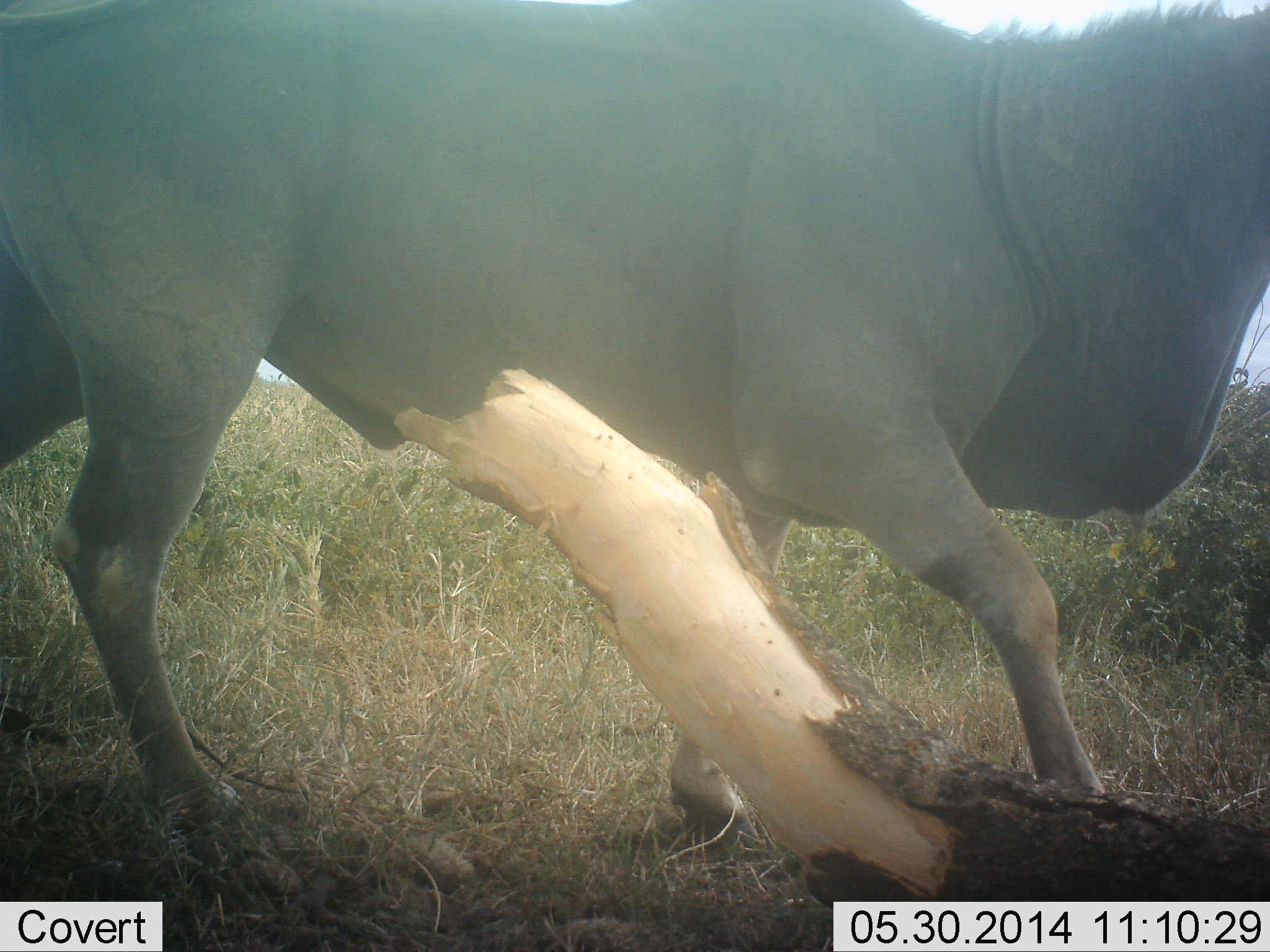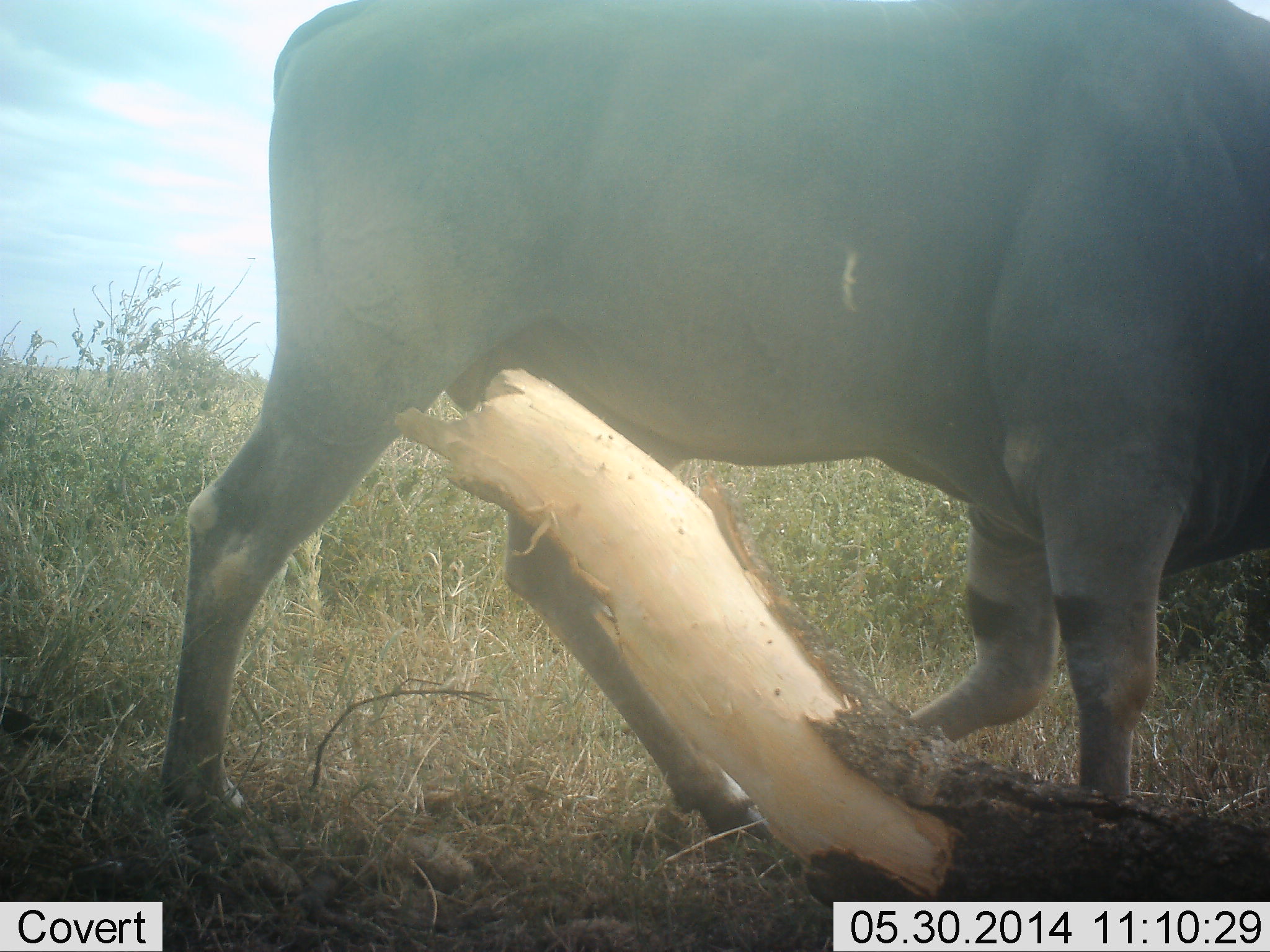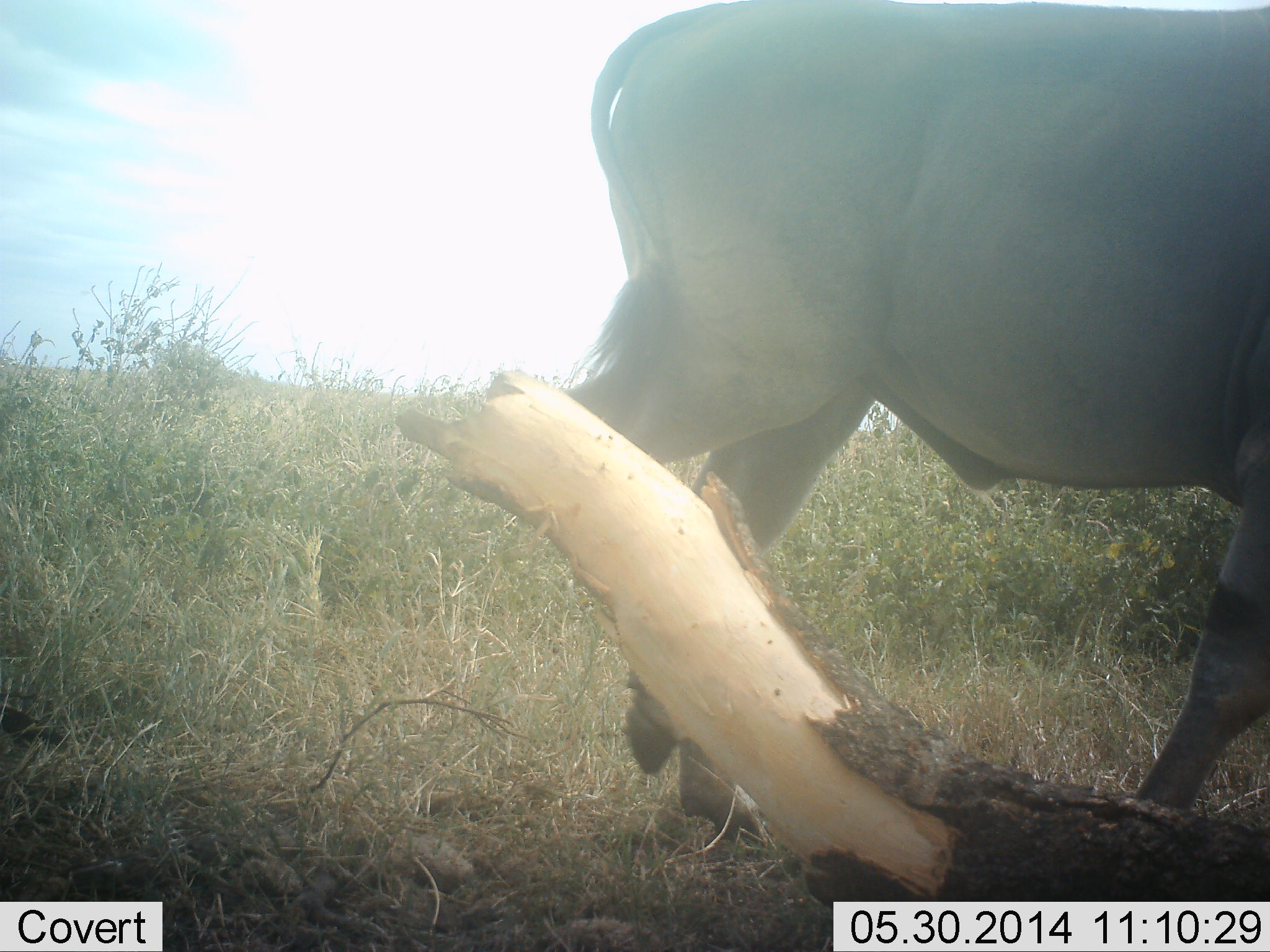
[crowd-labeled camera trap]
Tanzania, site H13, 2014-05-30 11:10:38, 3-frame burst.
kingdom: Animalia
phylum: Chordata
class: Mammalia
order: Artiodactyla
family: Bovidae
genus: Tragelaphus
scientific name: Tragelaphus oryx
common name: eland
Eland (Tragelaphus oryx), count 1. Behavior (volunteer vote fractions): standing 0%, resting 0%, moving 100%, interacting 0%. Young present (vote fraction): 0%. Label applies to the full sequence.